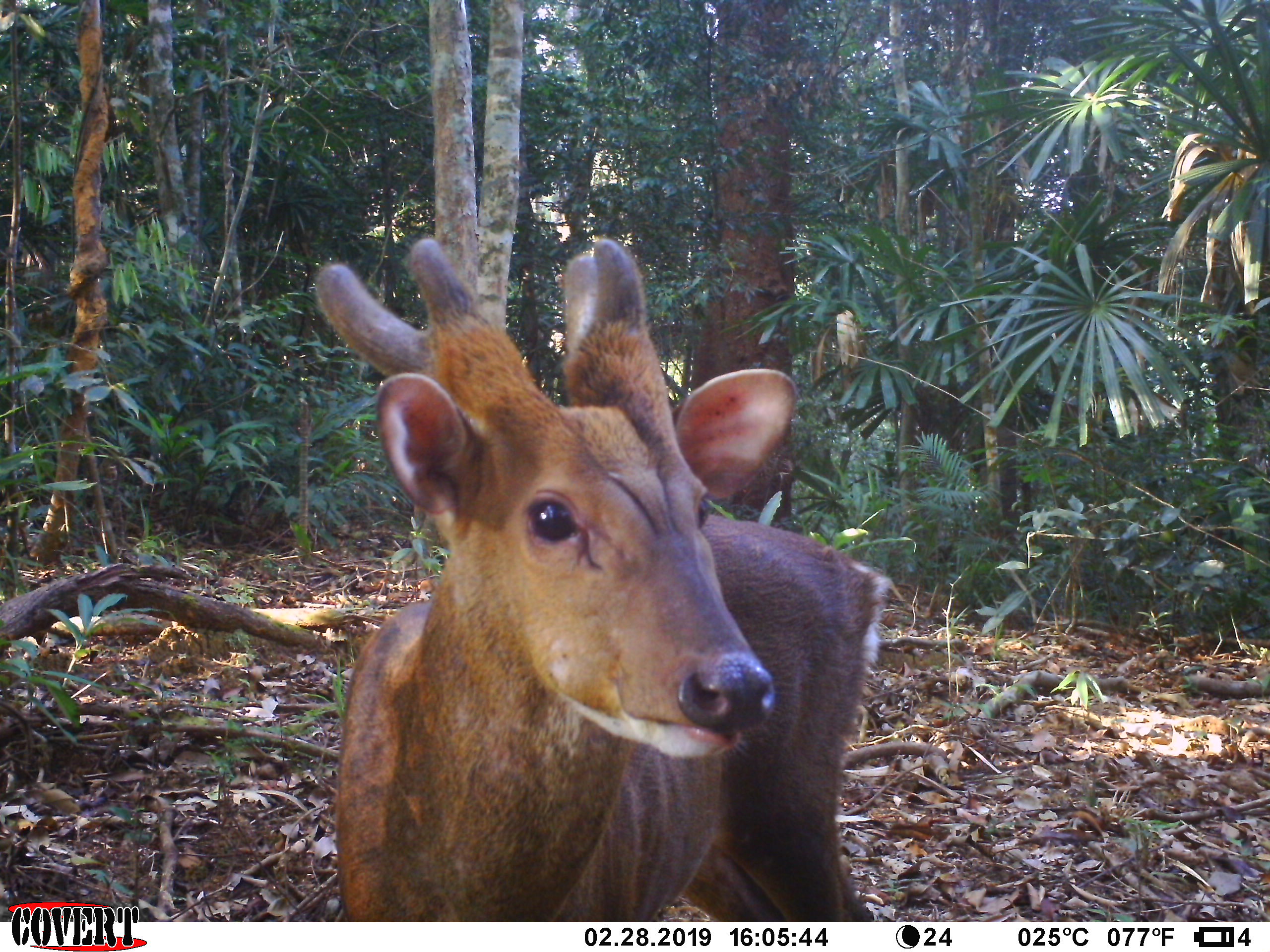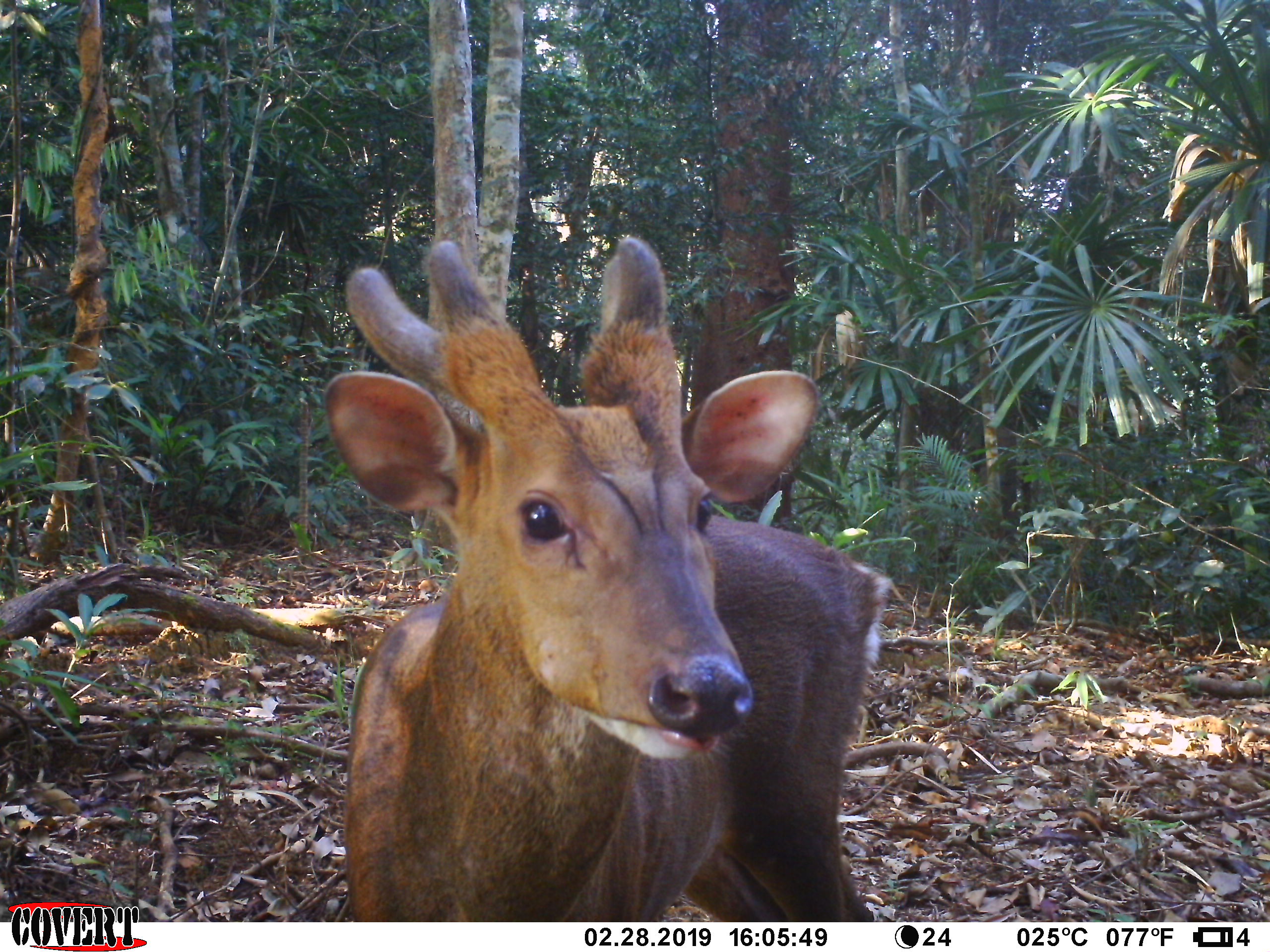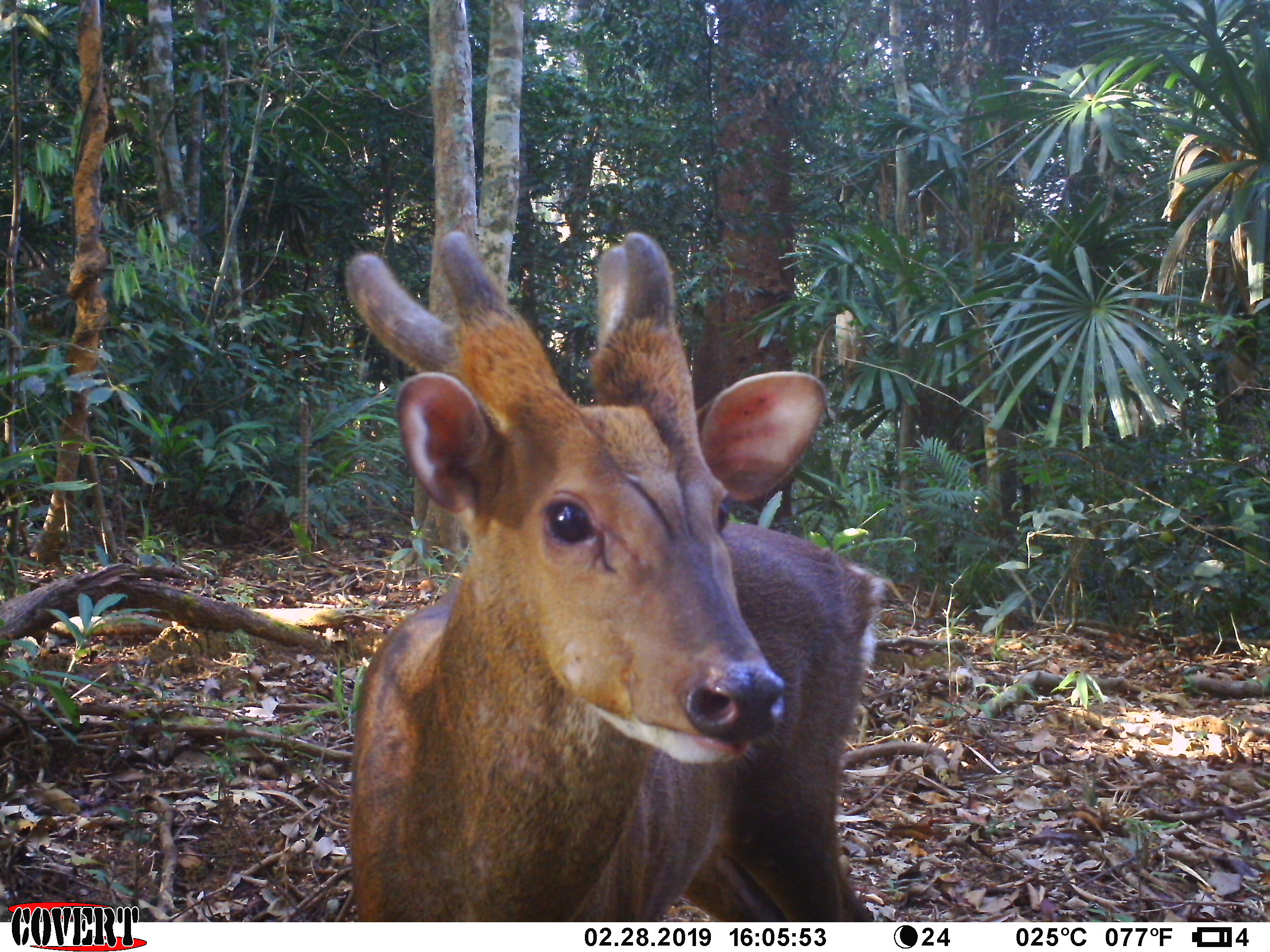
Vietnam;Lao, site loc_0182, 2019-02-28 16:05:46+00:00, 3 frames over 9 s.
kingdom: Animalia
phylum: Chordata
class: Mammalia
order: Artiodactyla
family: Cervidae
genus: Muntiacus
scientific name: Muntiacus vuquangensis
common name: large-antlered muntjac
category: large antlered muntjac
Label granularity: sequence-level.